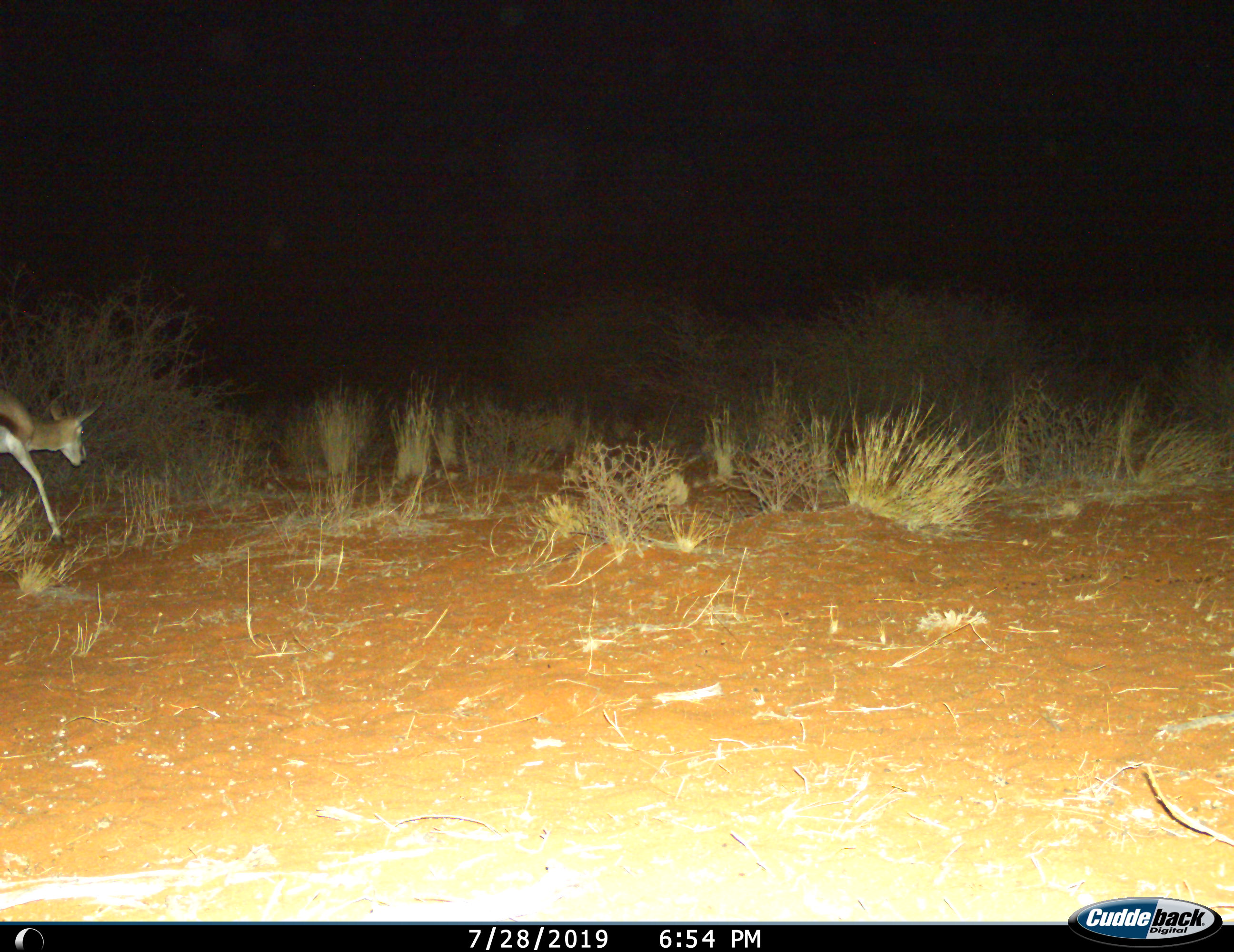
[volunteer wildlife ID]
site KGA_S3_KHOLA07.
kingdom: Animalia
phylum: Chordata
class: Mammalia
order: Artiodactyla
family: Bovidae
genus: Antidorcas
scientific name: Antidorcas marsupialis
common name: springbok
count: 1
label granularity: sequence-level